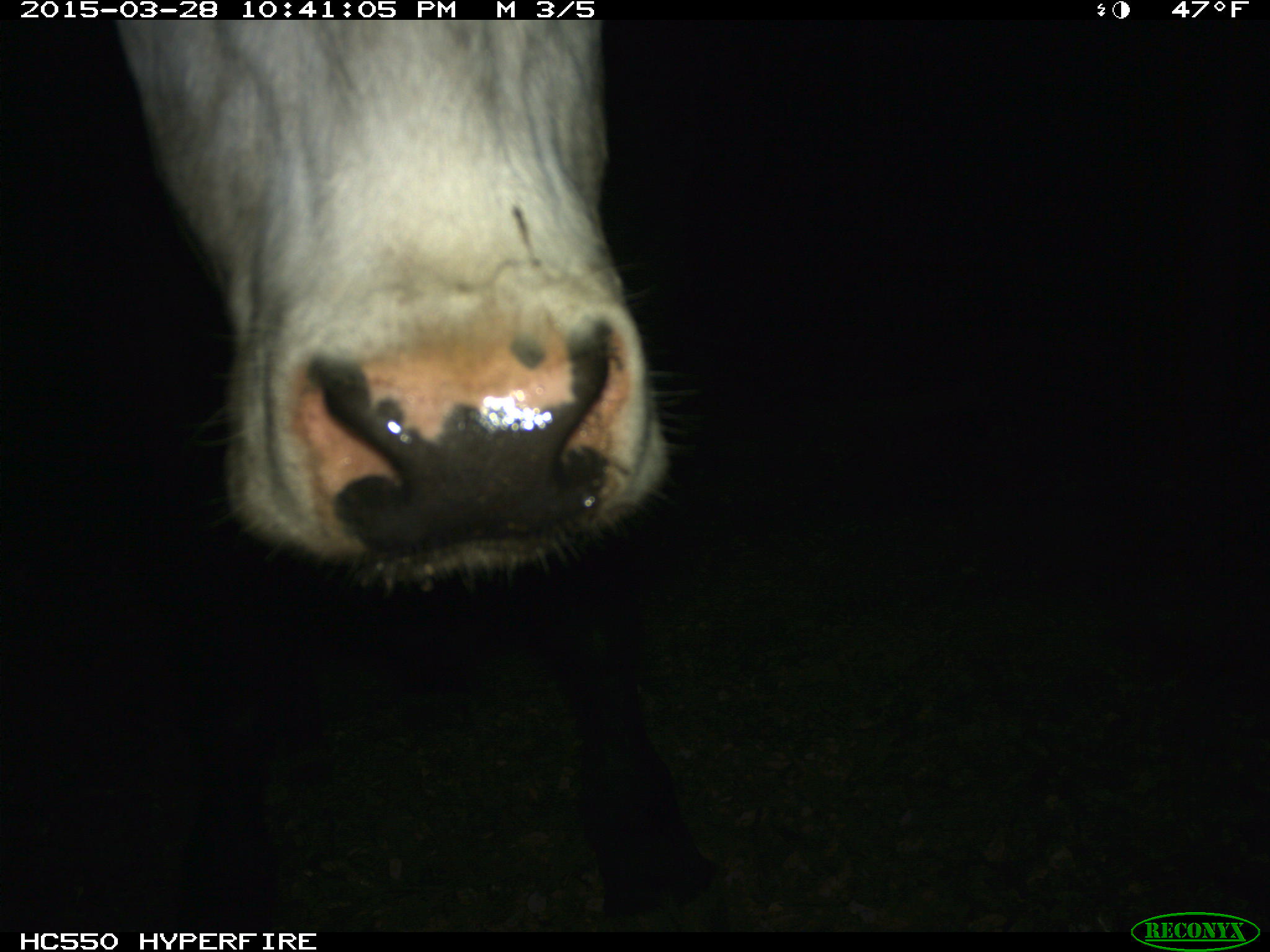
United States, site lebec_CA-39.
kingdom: Animalia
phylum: Chordata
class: Mammalia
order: Artiodactyla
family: Bovidae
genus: Bos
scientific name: Bos taurus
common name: domestic cow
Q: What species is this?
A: Bos taurus (domestic cow).